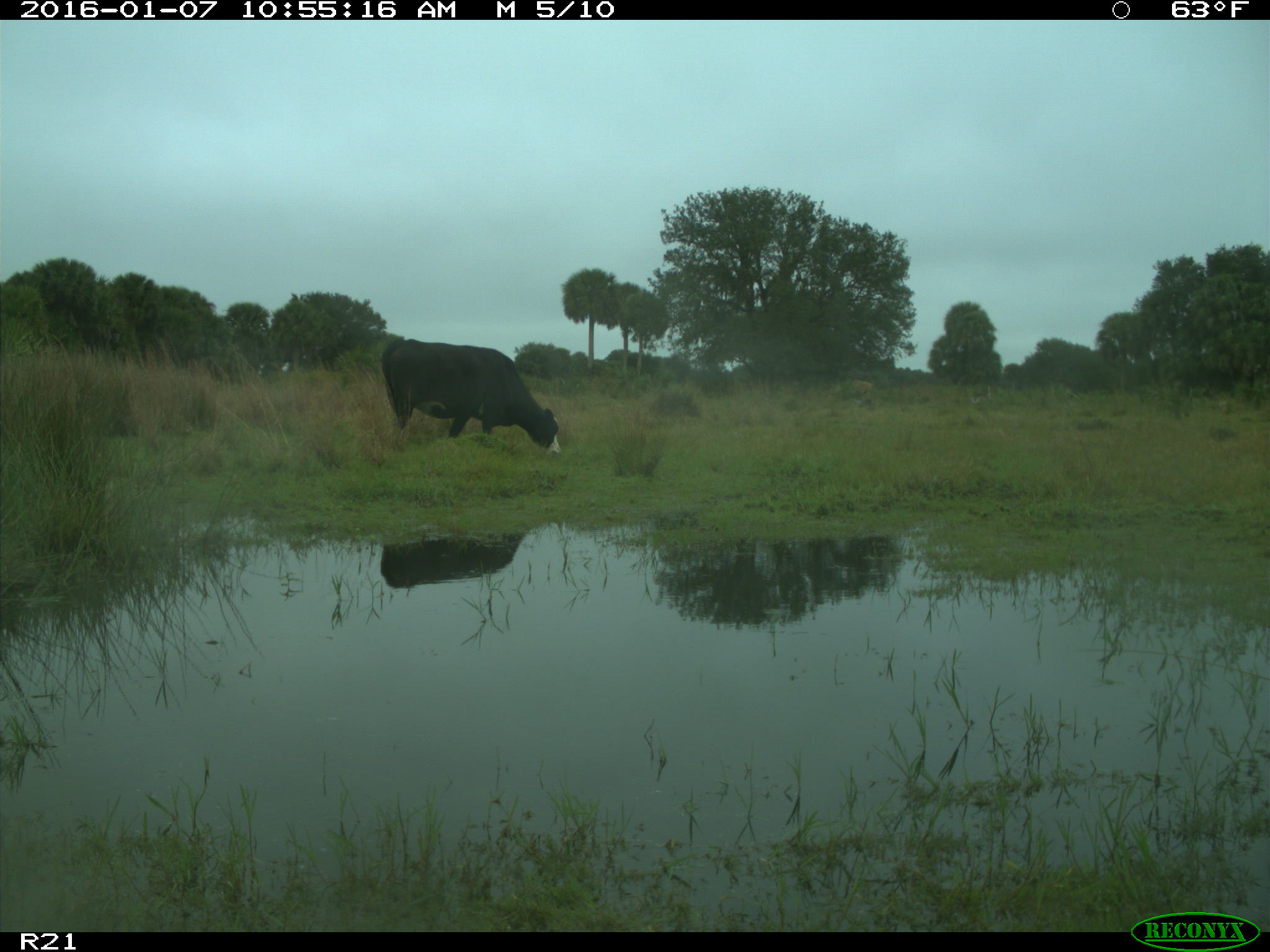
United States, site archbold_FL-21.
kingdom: Animalia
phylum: Chordata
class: Mammalia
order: Artiodactyla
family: Bovidae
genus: Bos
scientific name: Bos taurus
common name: domestic cow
Bos taurus (domestic cow).